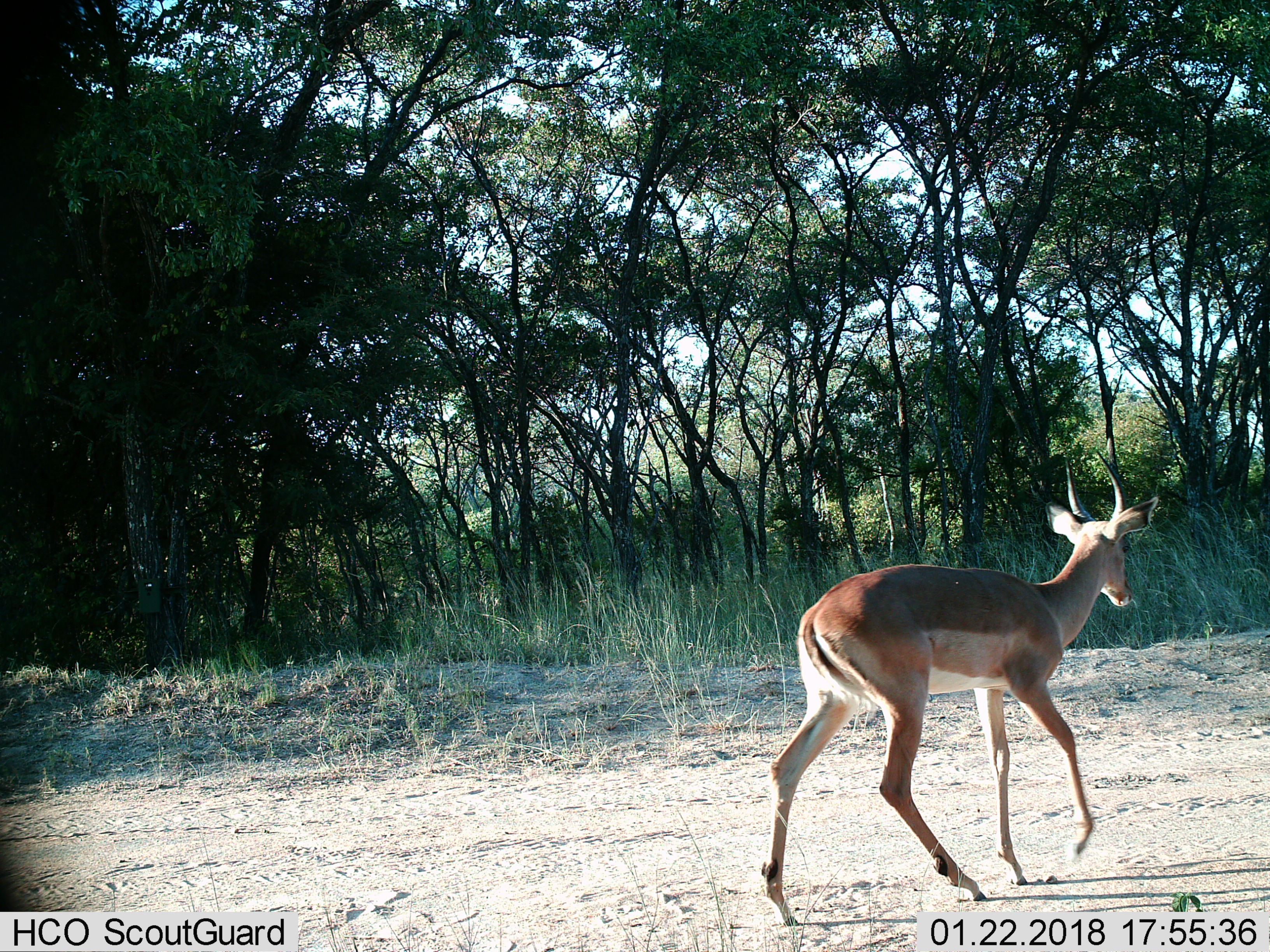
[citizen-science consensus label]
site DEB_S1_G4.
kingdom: Animalia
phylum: Chordata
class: Mammalia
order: Artiodactyla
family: Bovidae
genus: Aepyceros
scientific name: Aepyceros melampus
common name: impala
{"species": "impala (Aepyceros melampus)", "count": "1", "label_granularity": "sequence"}